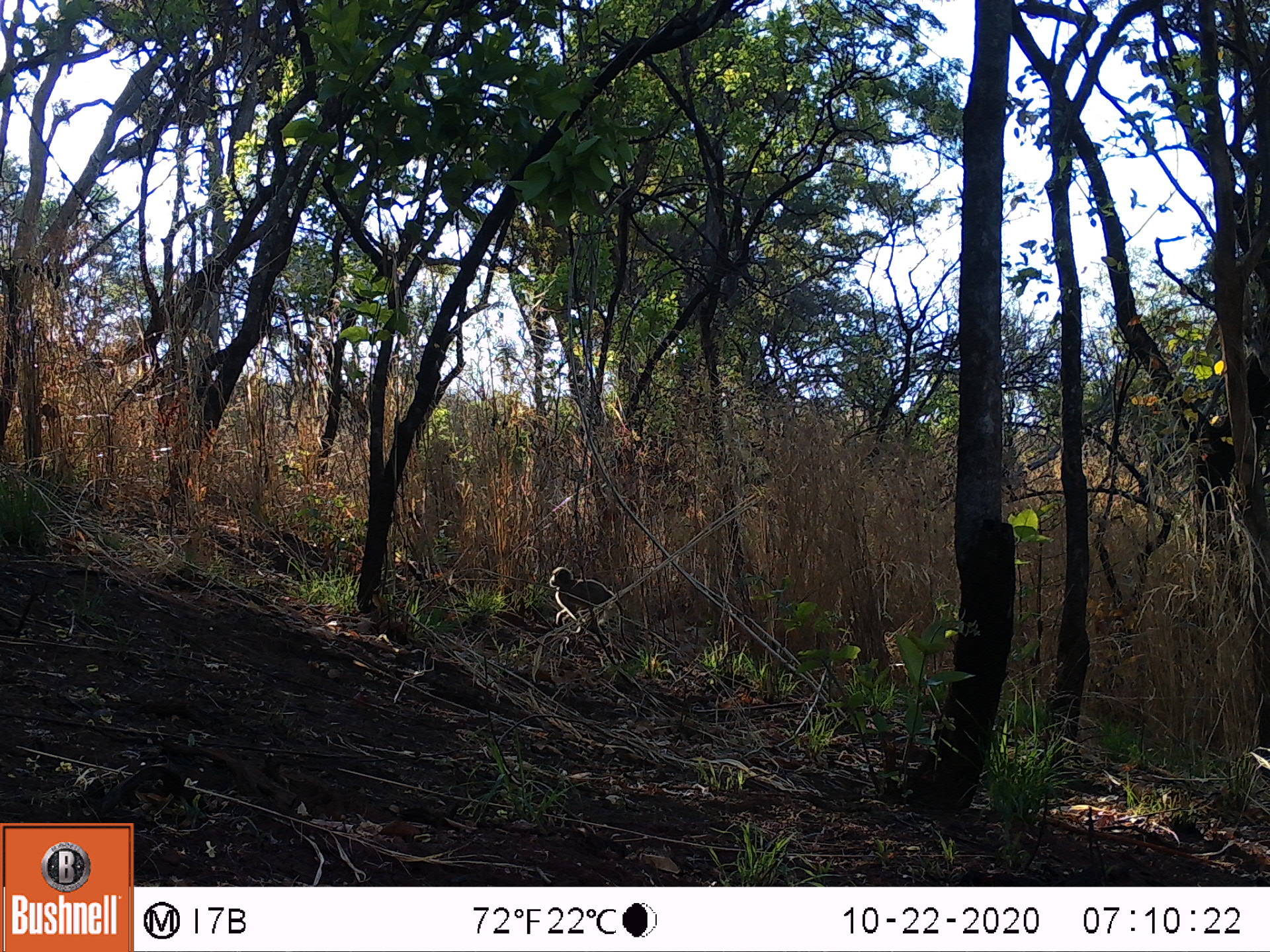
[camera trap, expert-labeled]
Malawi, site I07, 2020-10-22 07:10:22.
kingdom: Animalia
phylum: Chordata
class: Mammalia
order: Primates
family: Cercopithecidae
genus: Papio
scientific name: Papio cynocephalus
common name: yellow baboon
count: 1